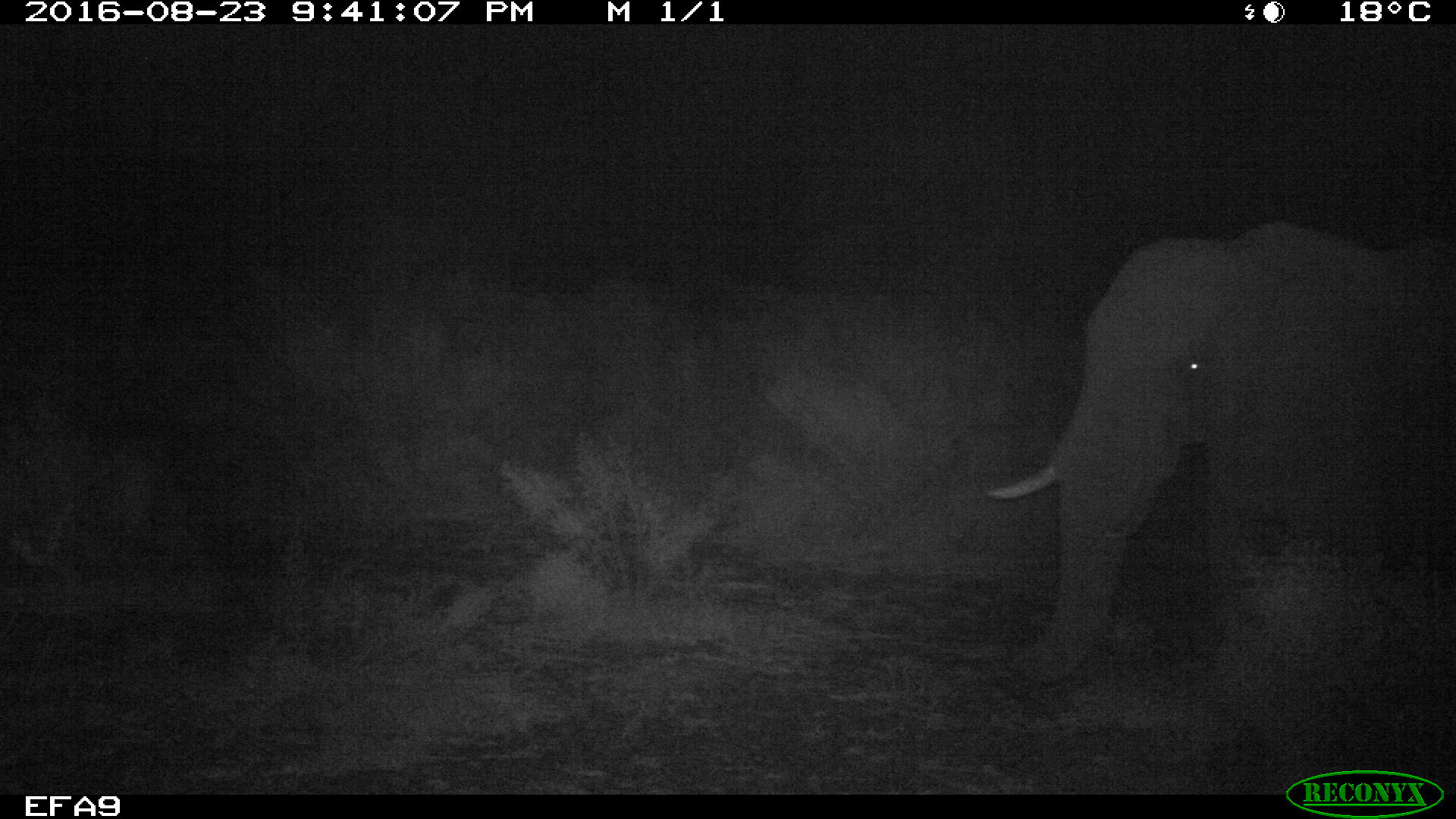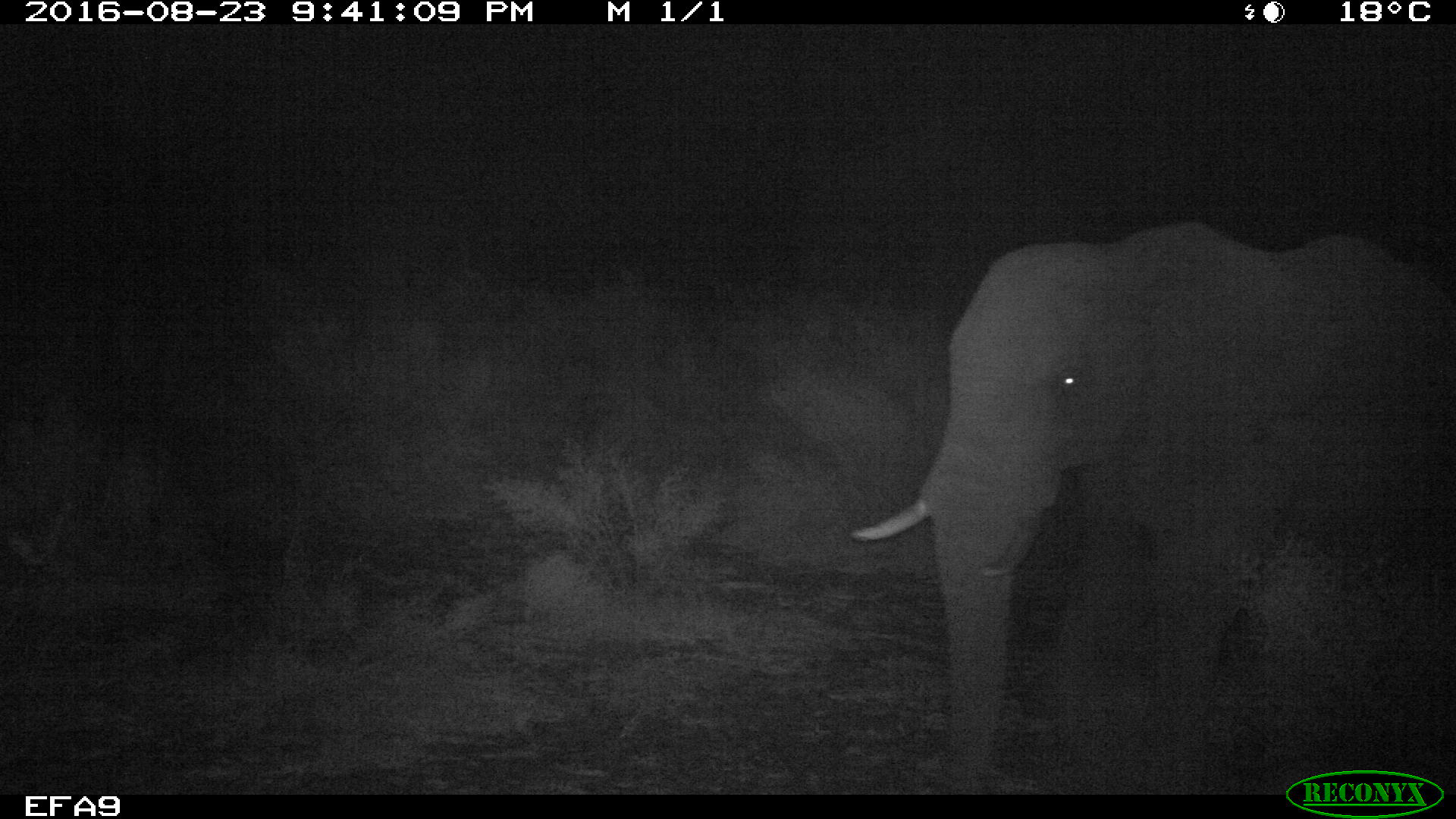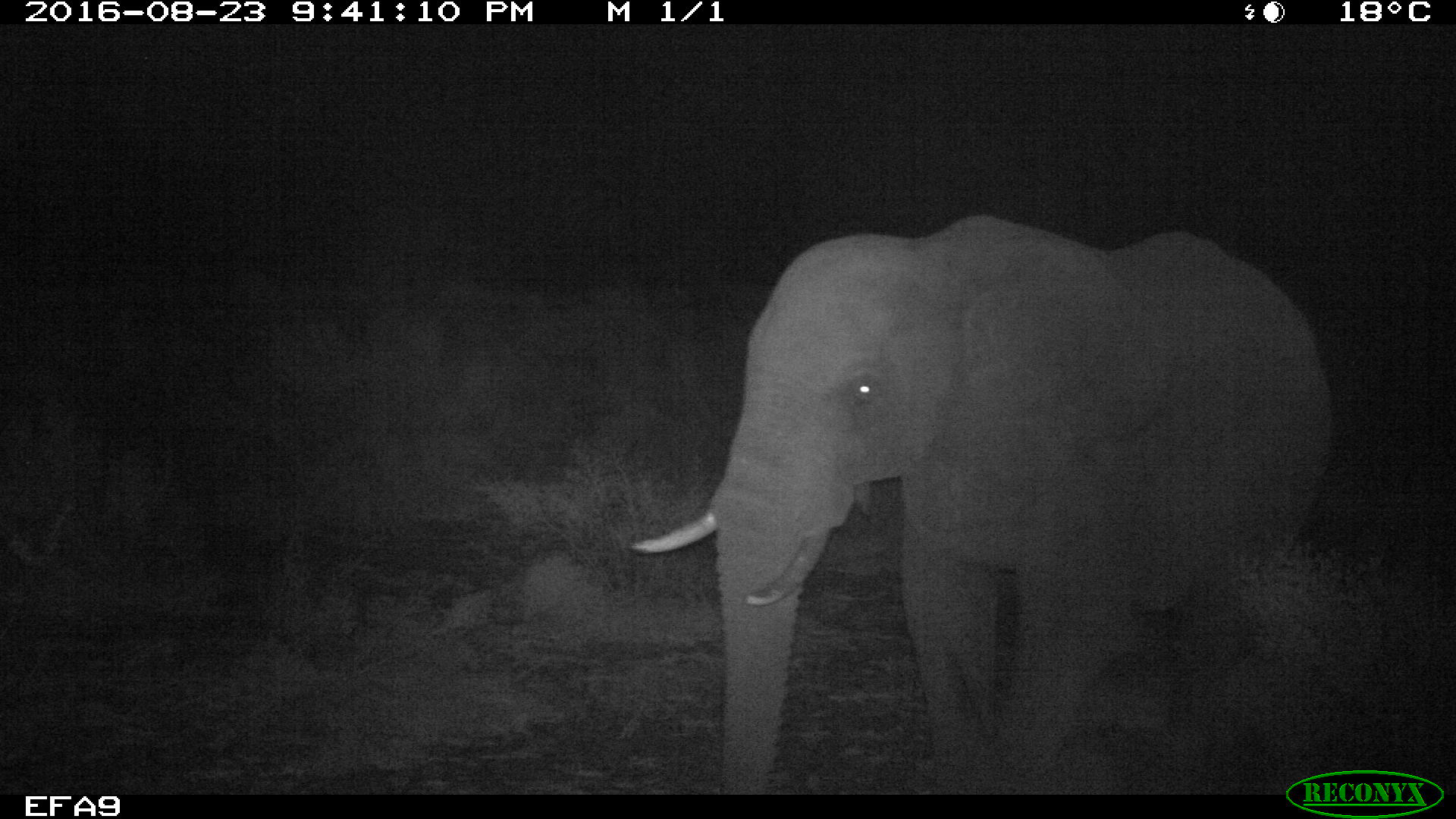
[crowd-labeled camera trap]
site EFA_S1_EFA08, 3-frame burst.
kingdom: Animalia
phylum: Chordata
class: Mammalia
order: Proboscidea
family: Elephantidae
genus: Loxodonta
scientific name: Loxodonta africana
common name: african bush elephant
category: elephant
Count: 1.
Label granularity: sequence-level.